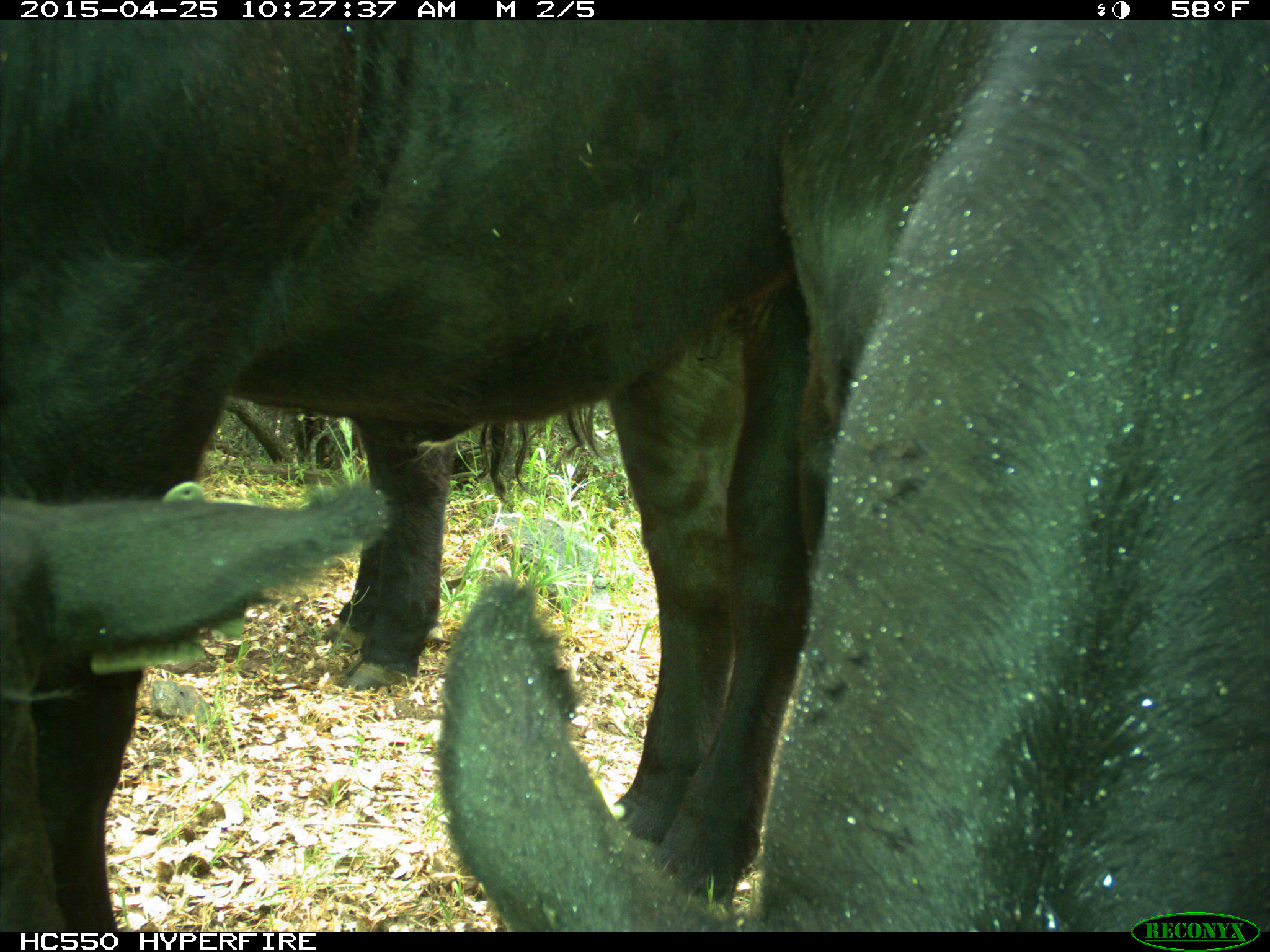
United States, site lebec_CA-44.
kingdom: Animalia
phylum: Chordata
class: Mammalia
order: Artiodactyla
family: Suidae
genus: Sus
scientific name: Sus scrofa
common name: wild boar